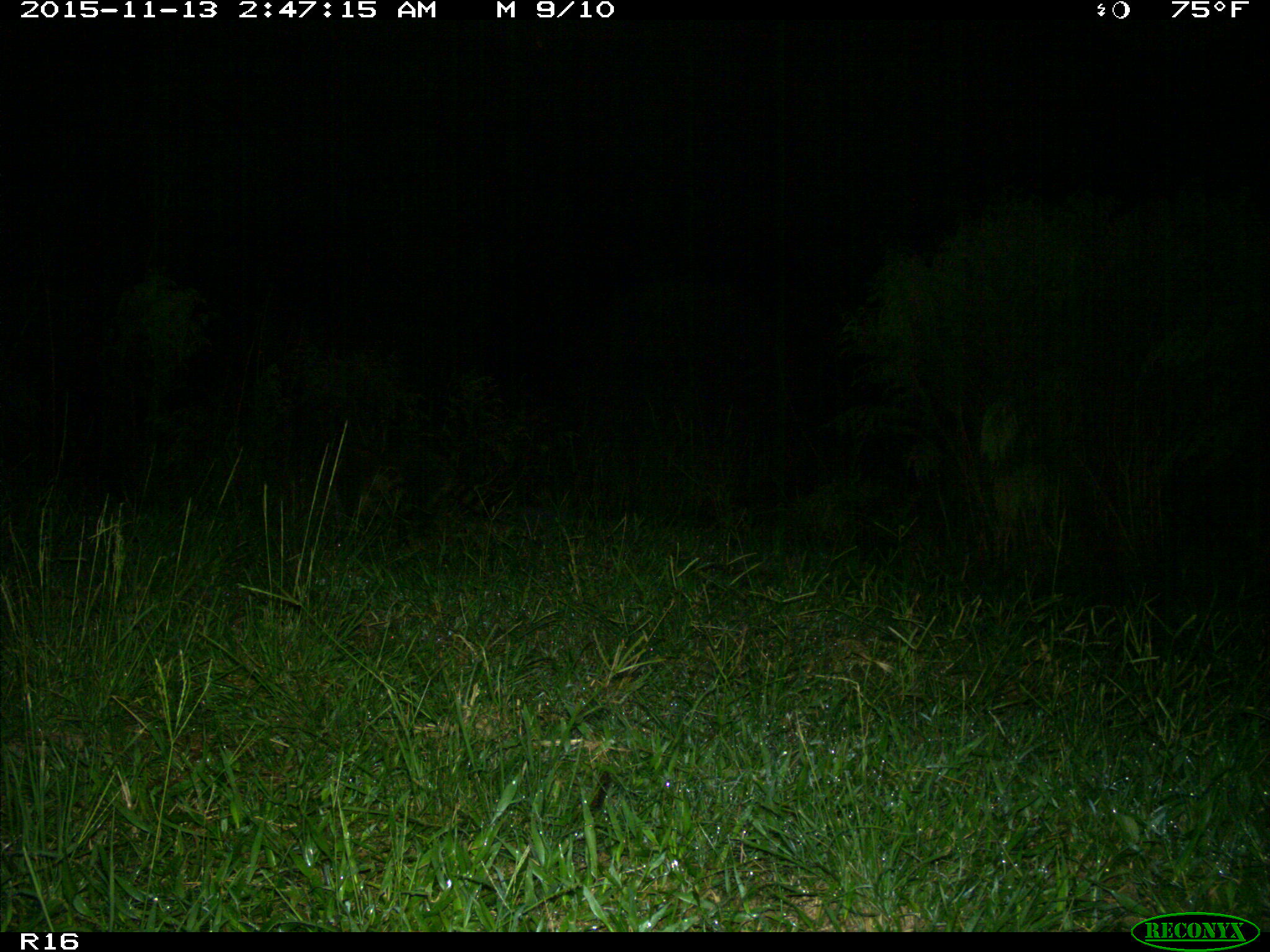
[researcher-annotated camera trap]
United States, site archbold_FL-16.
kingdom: Animalia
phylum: Chordata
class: Mammalia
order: Carnivora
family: Procyonidae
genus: Procyon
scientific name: Procyon lotor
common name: common raccoon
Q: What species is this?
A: Procyon lotor (common raccoon).